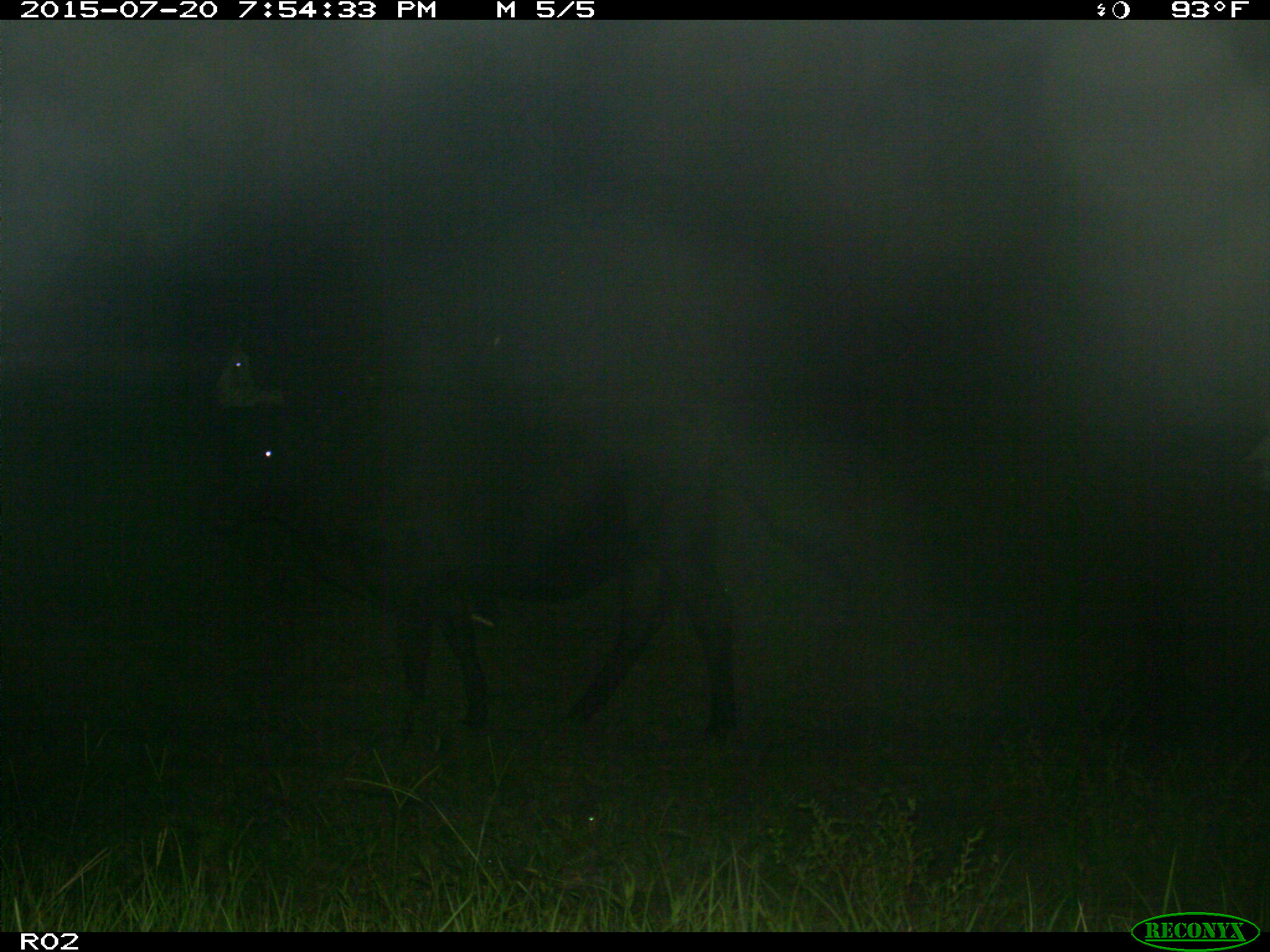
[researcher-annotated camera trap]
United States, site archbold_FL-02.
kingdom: Animalia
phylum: Chordata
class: Mammalia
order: Artiodactyla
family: Bovidae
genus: Bos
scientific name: Bos taurus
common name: domestic cow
Bos taurus (domestic cow).